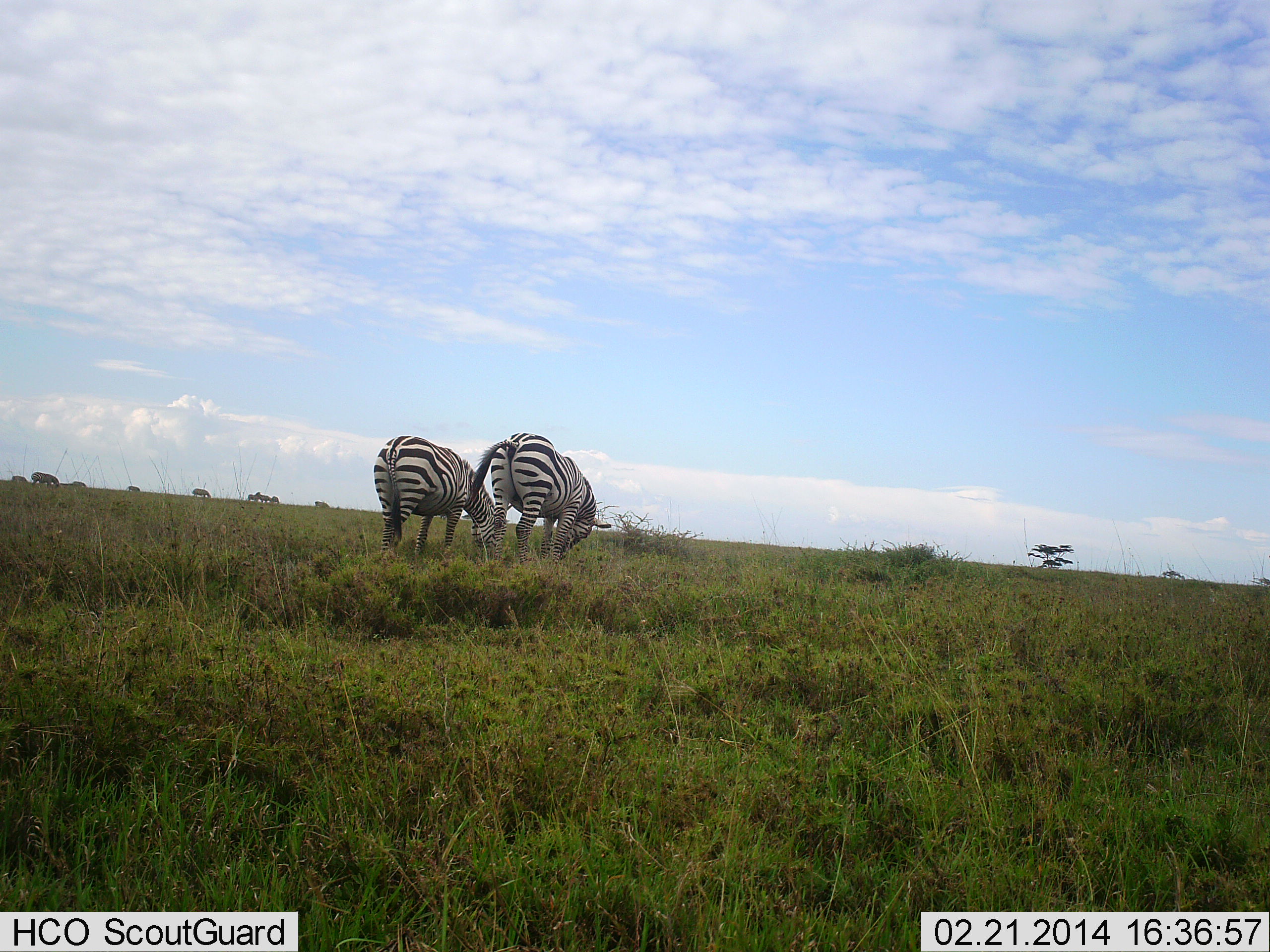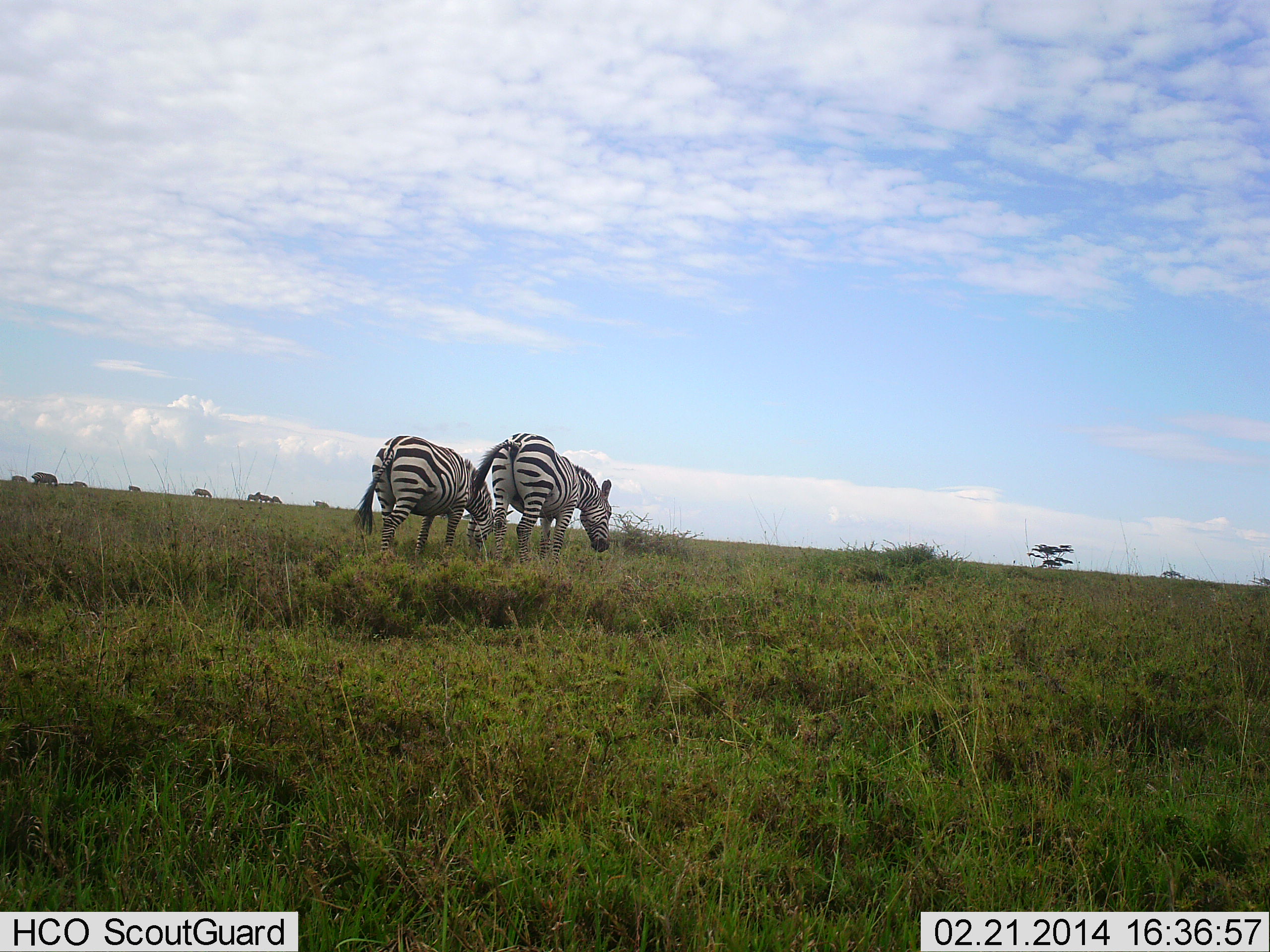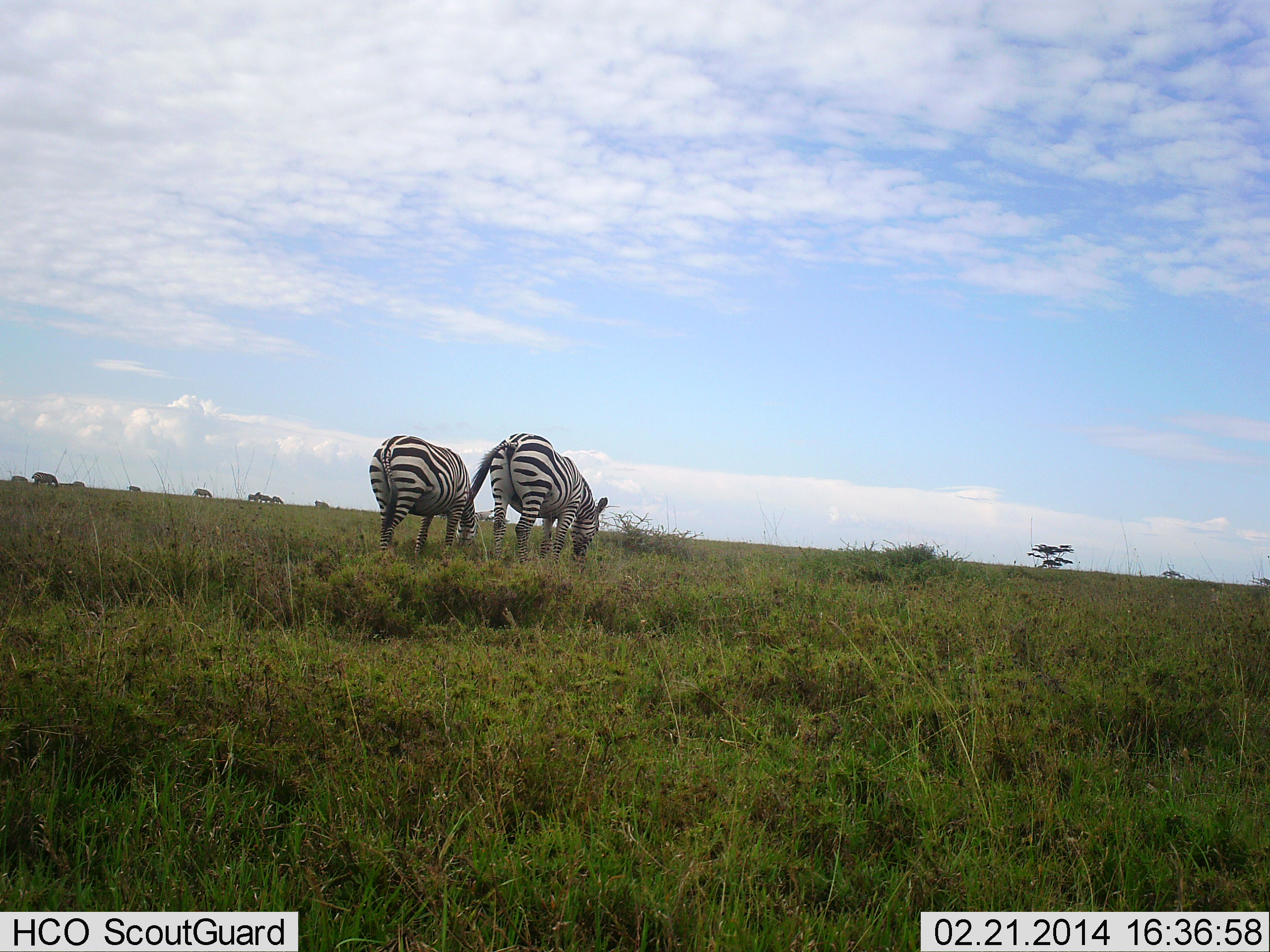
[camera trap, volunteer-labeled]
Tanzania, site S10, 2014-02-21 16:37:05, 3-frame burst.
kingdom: Animalia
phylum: Chordata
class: Mammalia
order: Perissodactyla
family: Equidae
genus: Equus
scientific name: Equus quagga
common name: plains zebra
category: zebra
Zebra (plains zebra) (Equus quagga), count 2. Behavior (volunteer vote fractions): standing 20%, resting 0%, moving 20%, interacting 10%. Young present (vote fraction): 0%. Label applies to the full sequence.